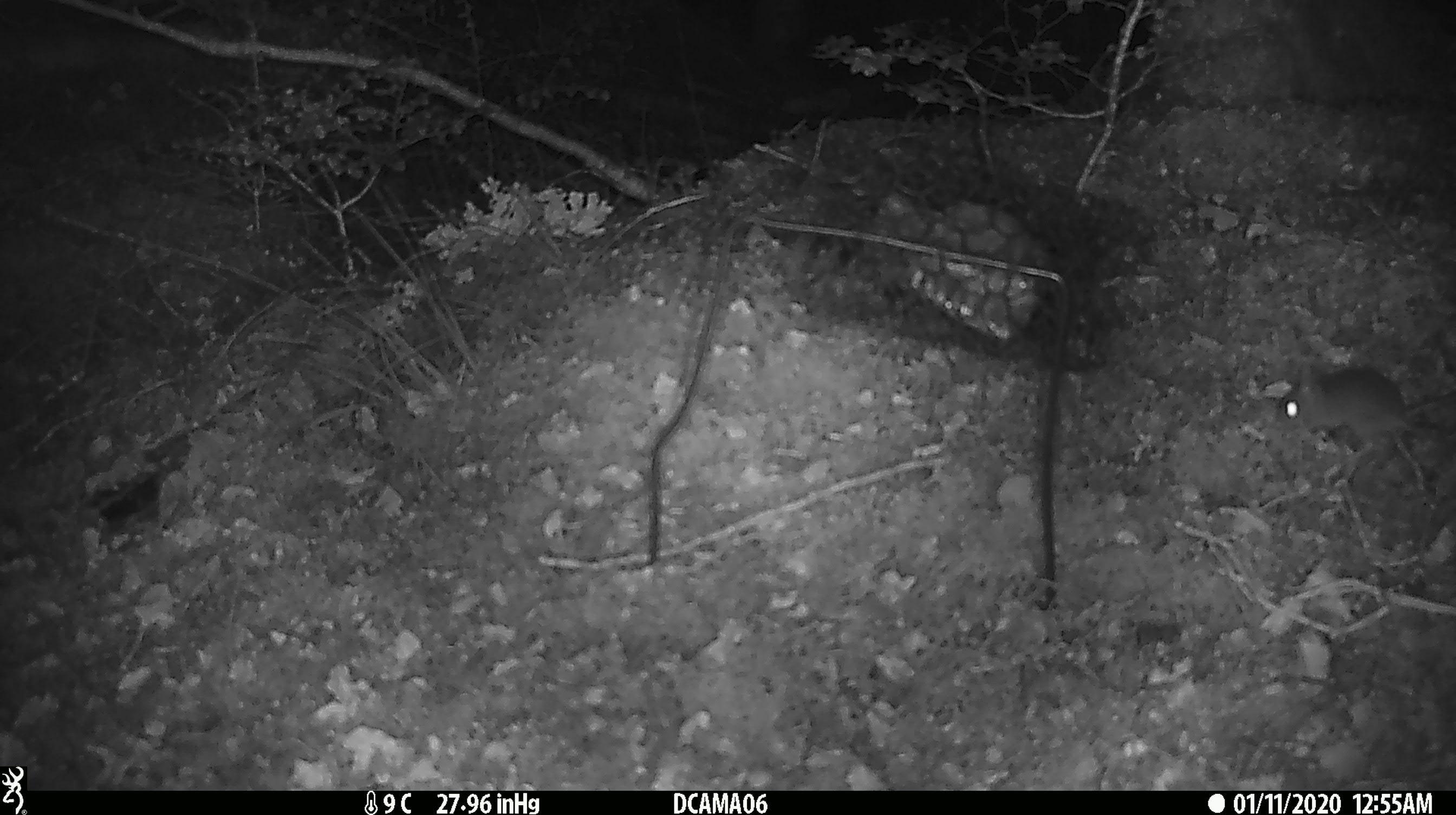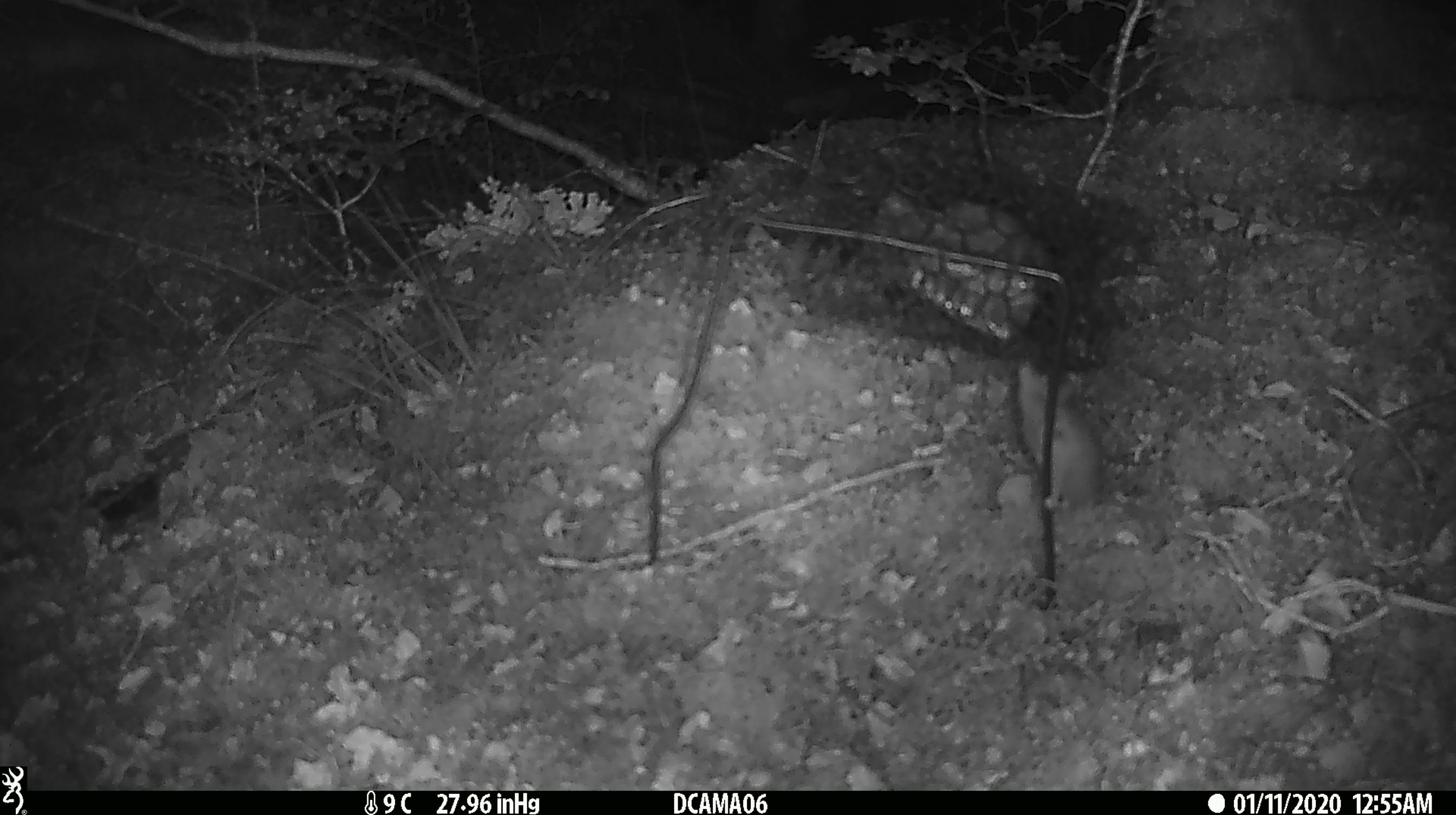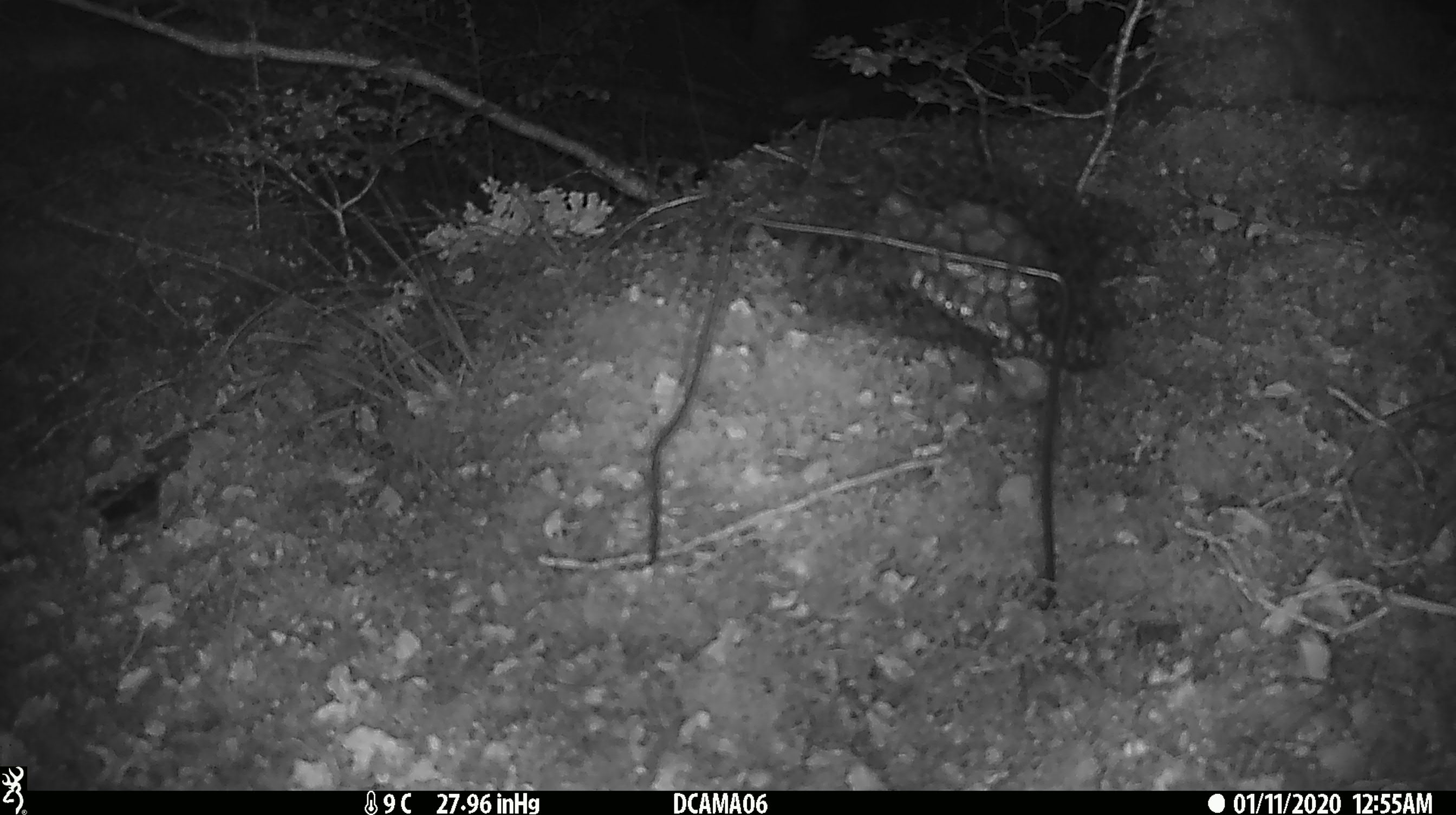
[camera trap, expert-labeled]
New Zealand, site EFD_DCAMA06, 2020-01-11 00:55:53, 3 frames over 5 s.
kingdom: Animalia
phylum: Chordata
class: Mammalia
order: Rodentia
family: Muridae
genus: Mus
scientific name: Mus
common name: mouse